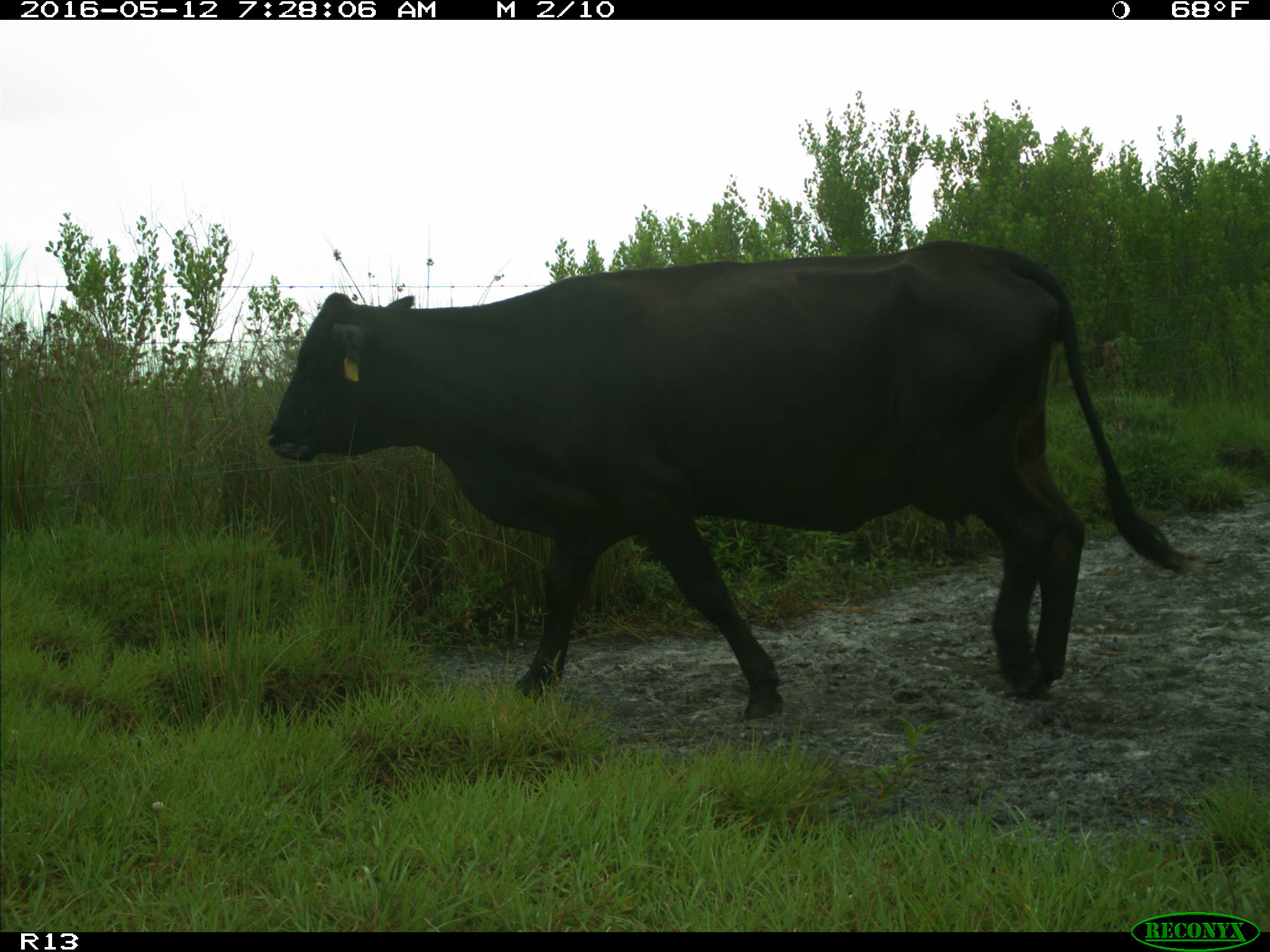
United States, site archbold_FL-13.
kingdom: Animalia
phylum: Chordata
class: Mammalia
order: Artiodactyla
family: Bovidae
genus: Bos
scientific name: Bos taurus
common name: domestic cow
Bos taurus (domestic cow).